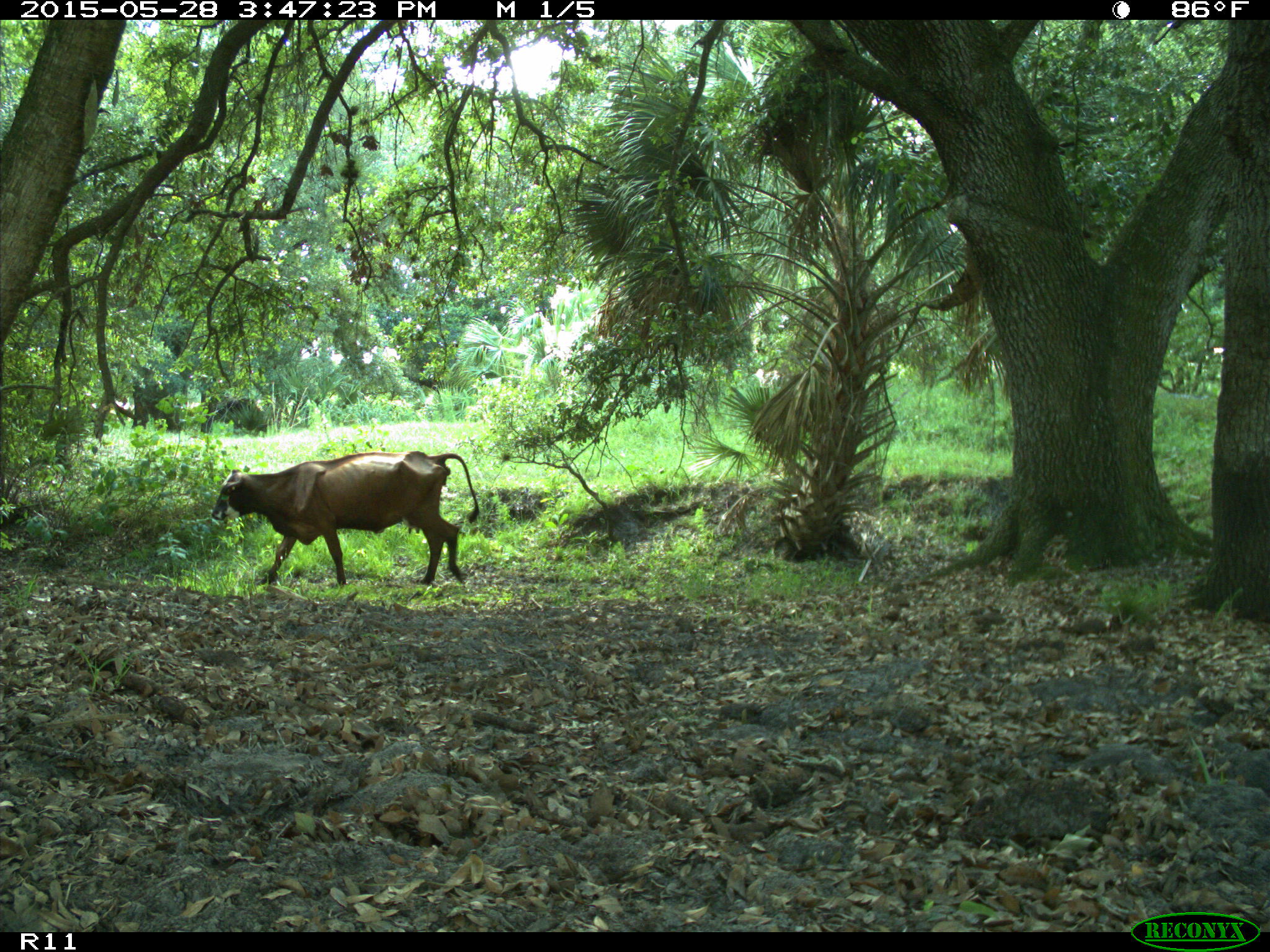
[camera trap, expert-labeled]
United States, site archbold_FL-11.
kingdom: Animalia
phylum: Chordata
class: Mammalia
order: Artiodactyla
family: Bovidae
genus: Bos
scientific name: Bos taurus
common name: domestic cow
Bos taurus (domestic cow).